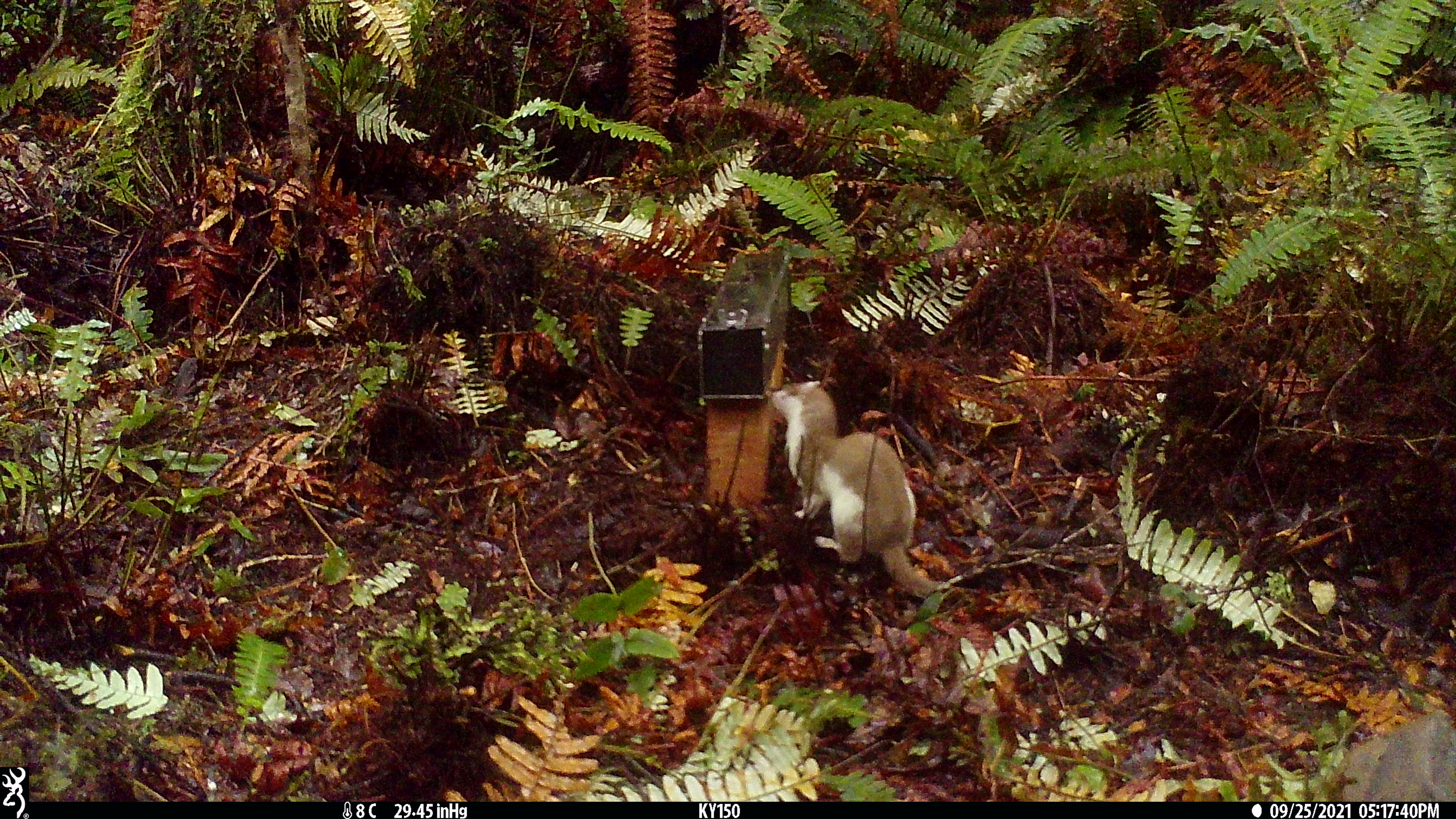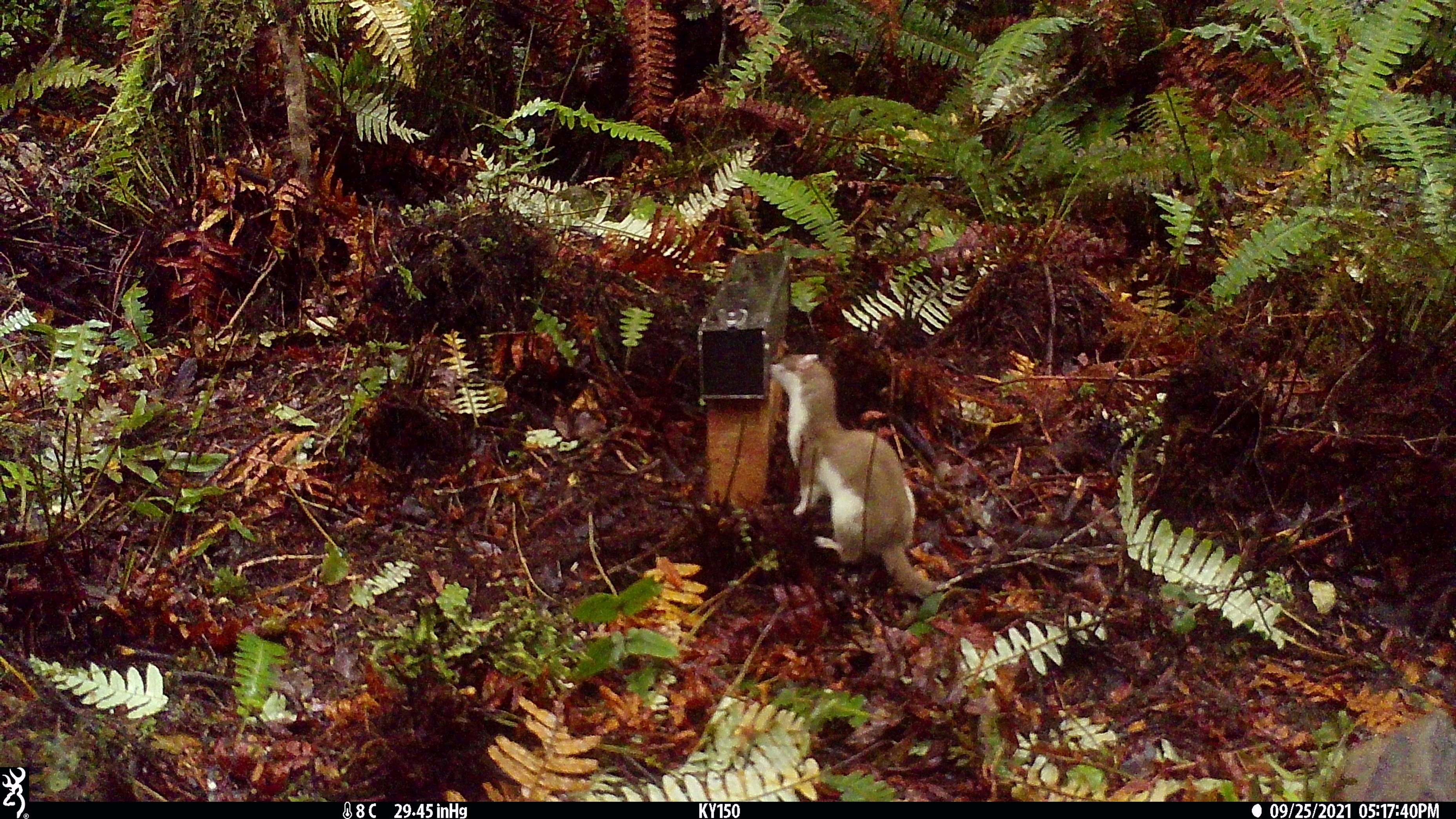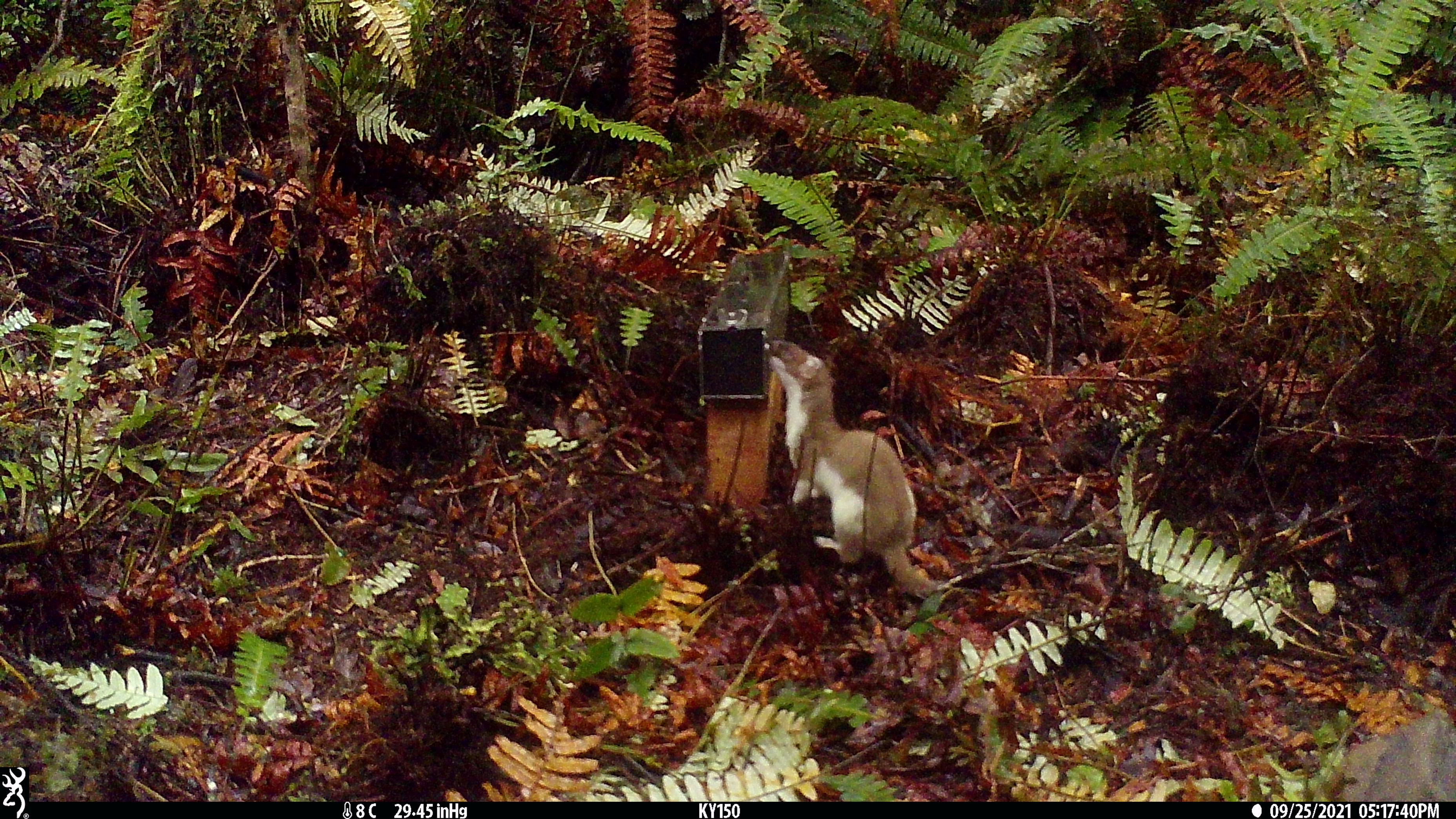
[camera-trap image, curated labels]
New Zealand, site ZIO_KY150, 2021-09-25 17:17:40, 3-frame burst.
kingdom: Animalia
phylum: Chordata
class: Mammalia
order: Carnivora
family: Mustelidae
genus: Mustela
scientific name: Mustela erminea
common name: stoat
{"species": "stoat (Mustela erminea)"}